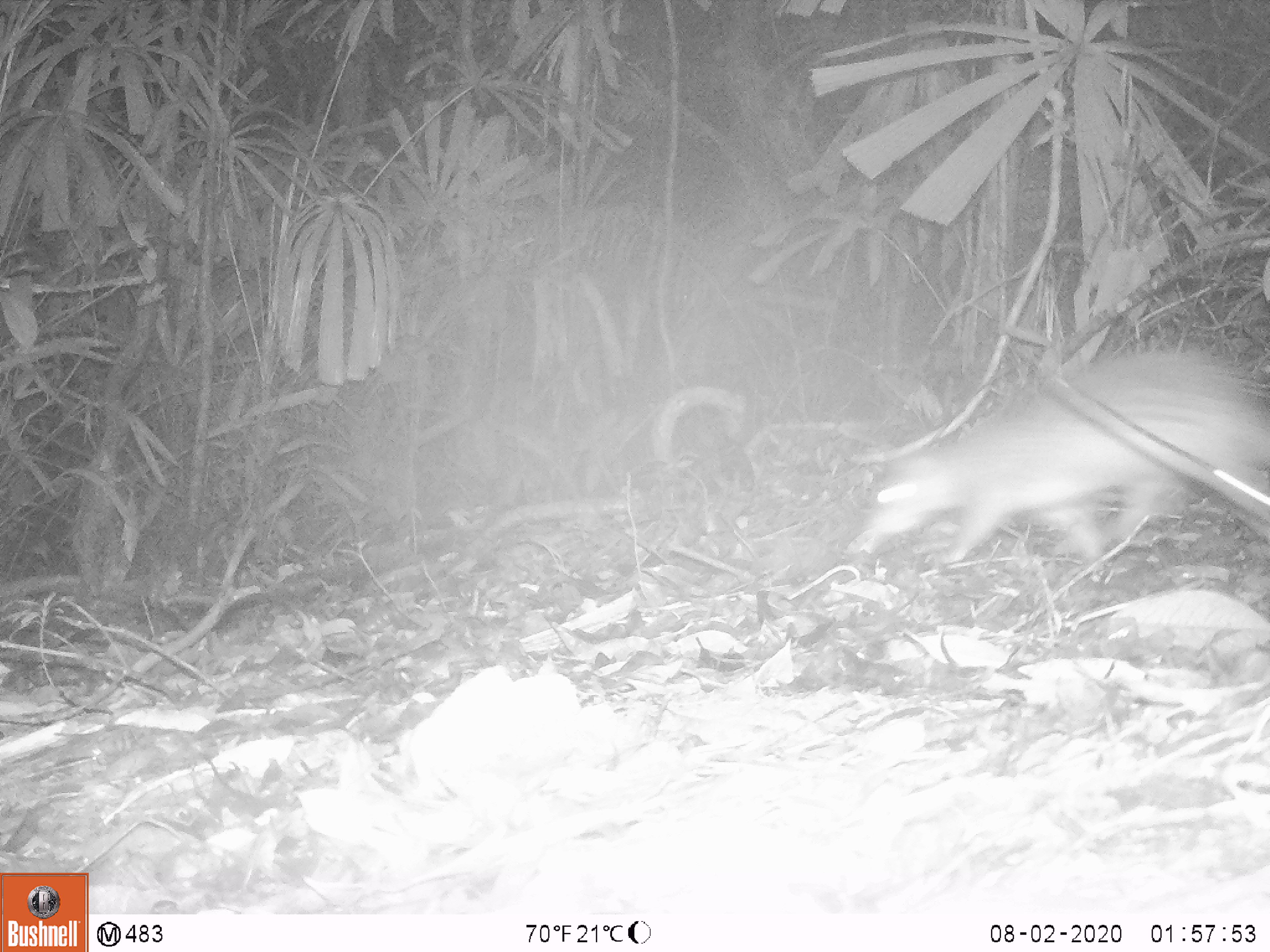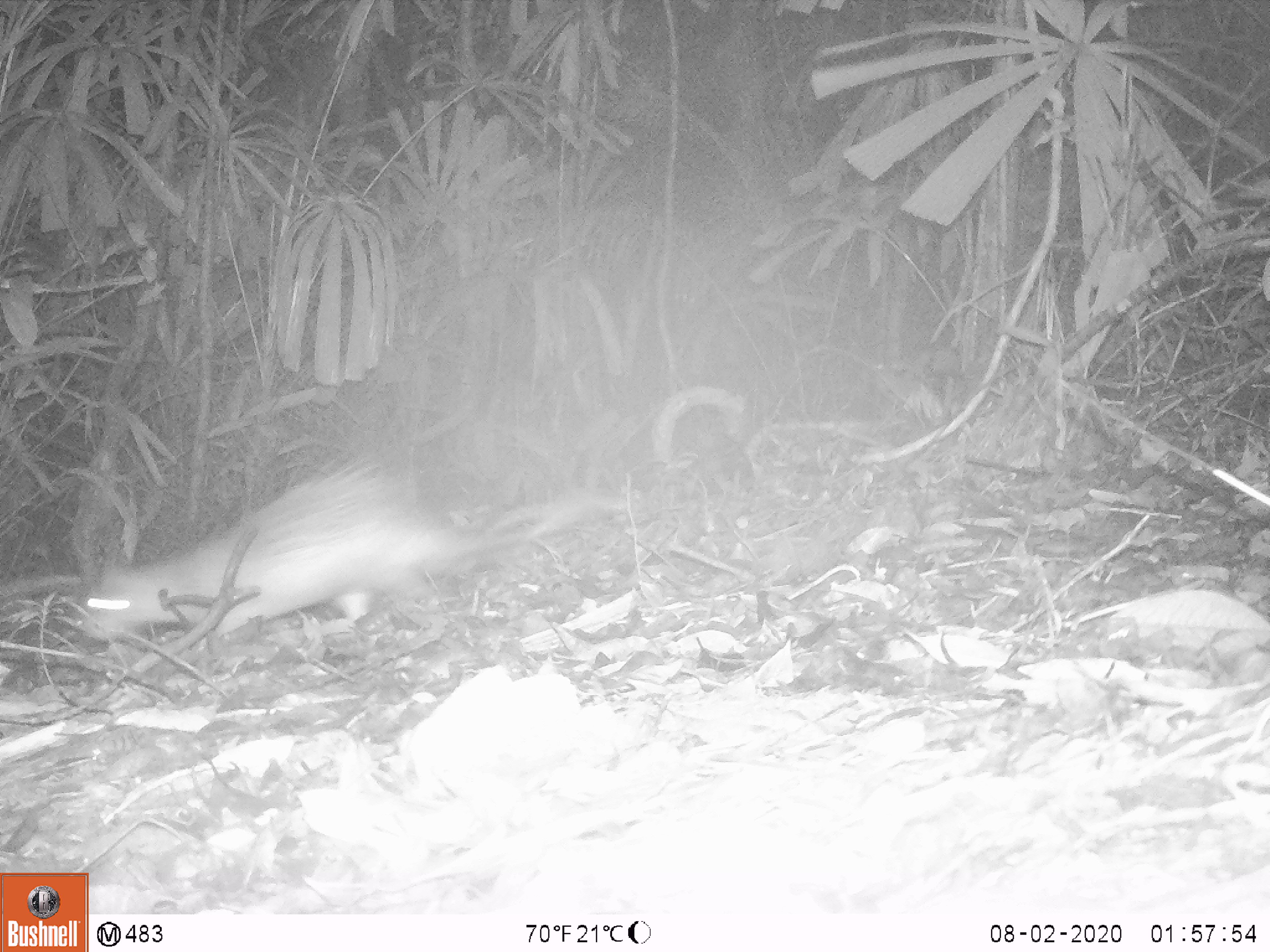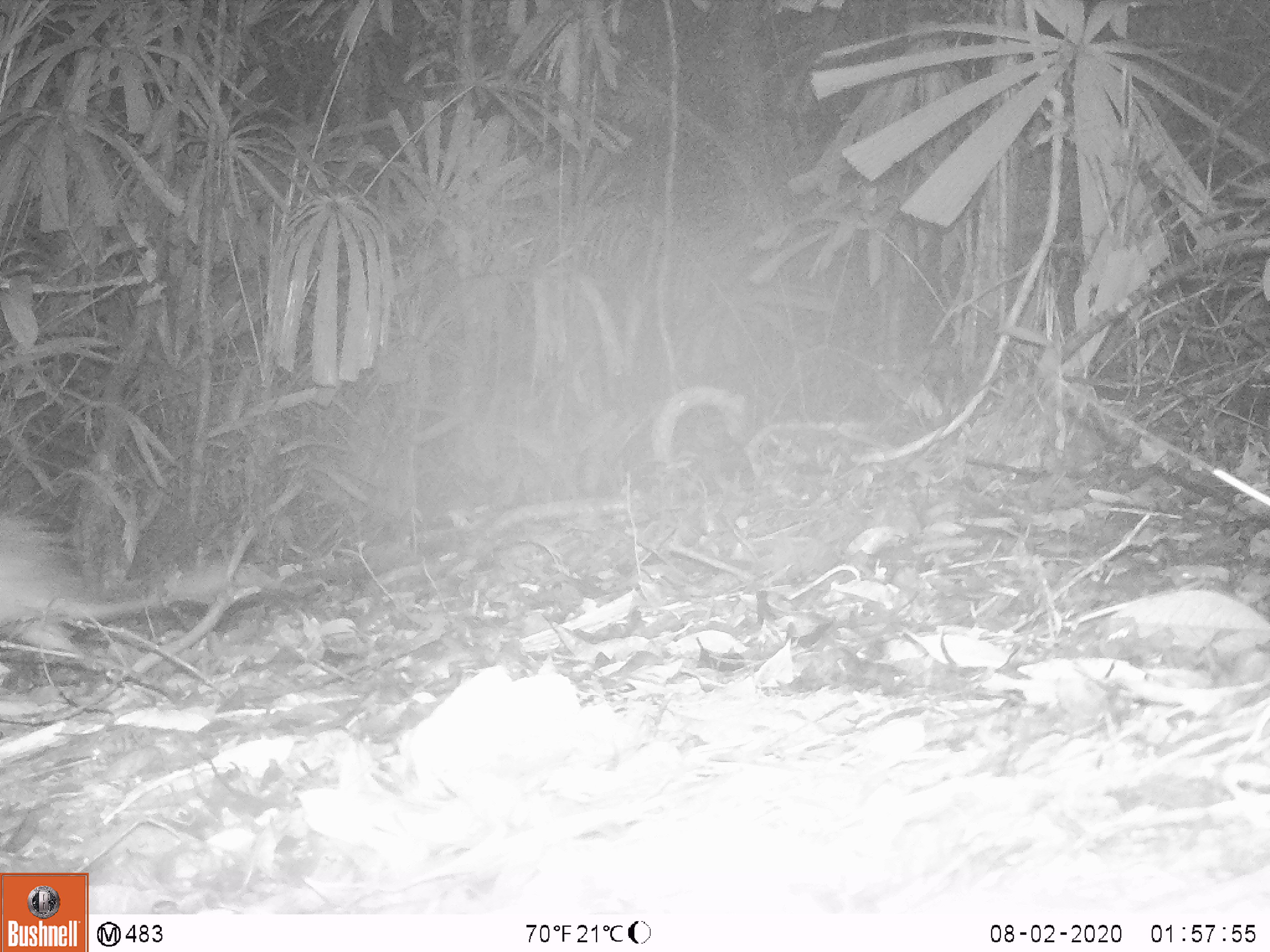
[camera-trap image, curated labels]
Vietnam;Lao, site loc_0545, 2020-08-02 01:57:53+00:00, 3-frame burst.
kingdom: Animalia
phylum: Chordata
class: Mammalia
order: Rodentia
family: Hystricidae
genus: Atherurus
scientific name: Atherurus macrourus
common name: asiatic brush-tailed porcupine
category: asiatic brush tailed porcupine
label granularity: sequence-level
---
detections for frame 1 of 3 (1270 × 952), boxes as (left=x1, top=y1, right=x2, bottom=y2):
asiatic brush tailed porcupine: (left=848, top=345, right=1267, bottom=568)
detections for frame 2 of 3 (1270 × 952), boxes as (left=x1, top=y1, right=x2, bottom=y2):
asiatic brush tailed porcupine: (left=79, top=450, right=591, bottom=640)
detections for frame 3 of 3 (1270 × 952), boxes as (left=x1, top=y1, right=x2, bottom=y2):
asiatic brush tailed porcupine: (left=0, top=511, right=179, bottom=664)